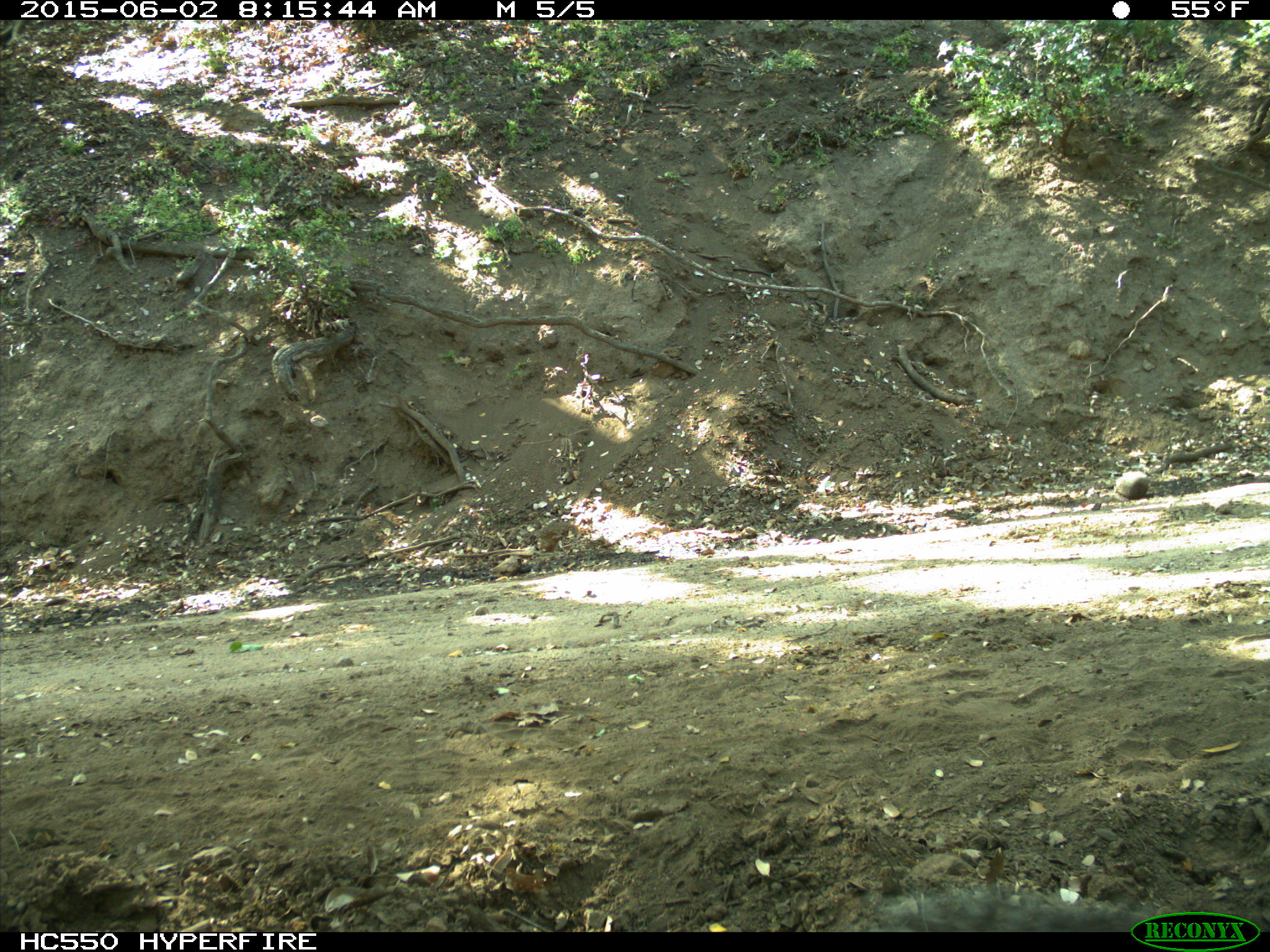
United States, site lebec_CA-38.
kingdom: Animalia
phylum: Chordata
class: Mammalia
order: Rodentia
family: Sciuridae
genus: Sciurus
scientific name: Sciurus carolinensis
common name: eastern gray squirrel